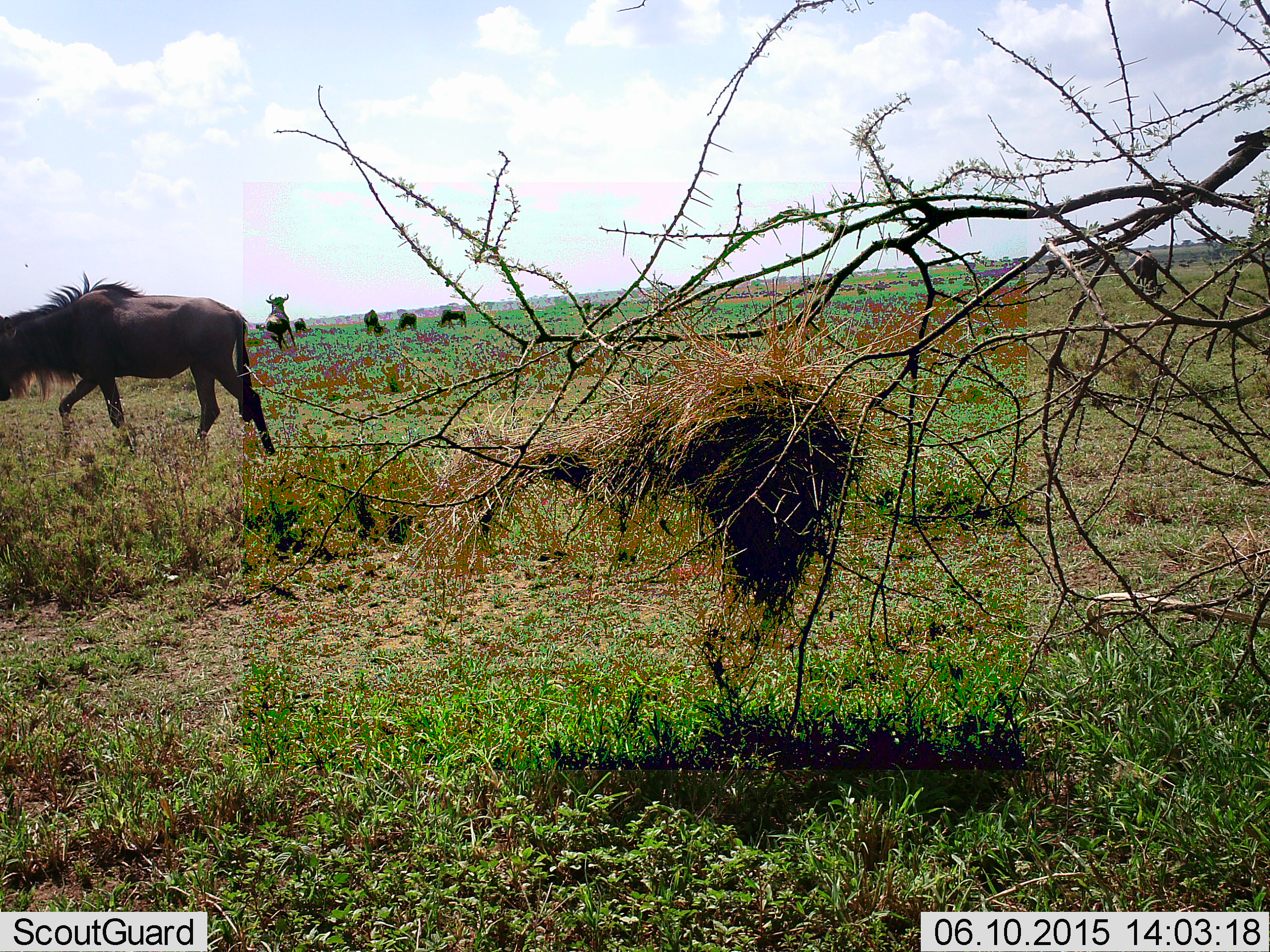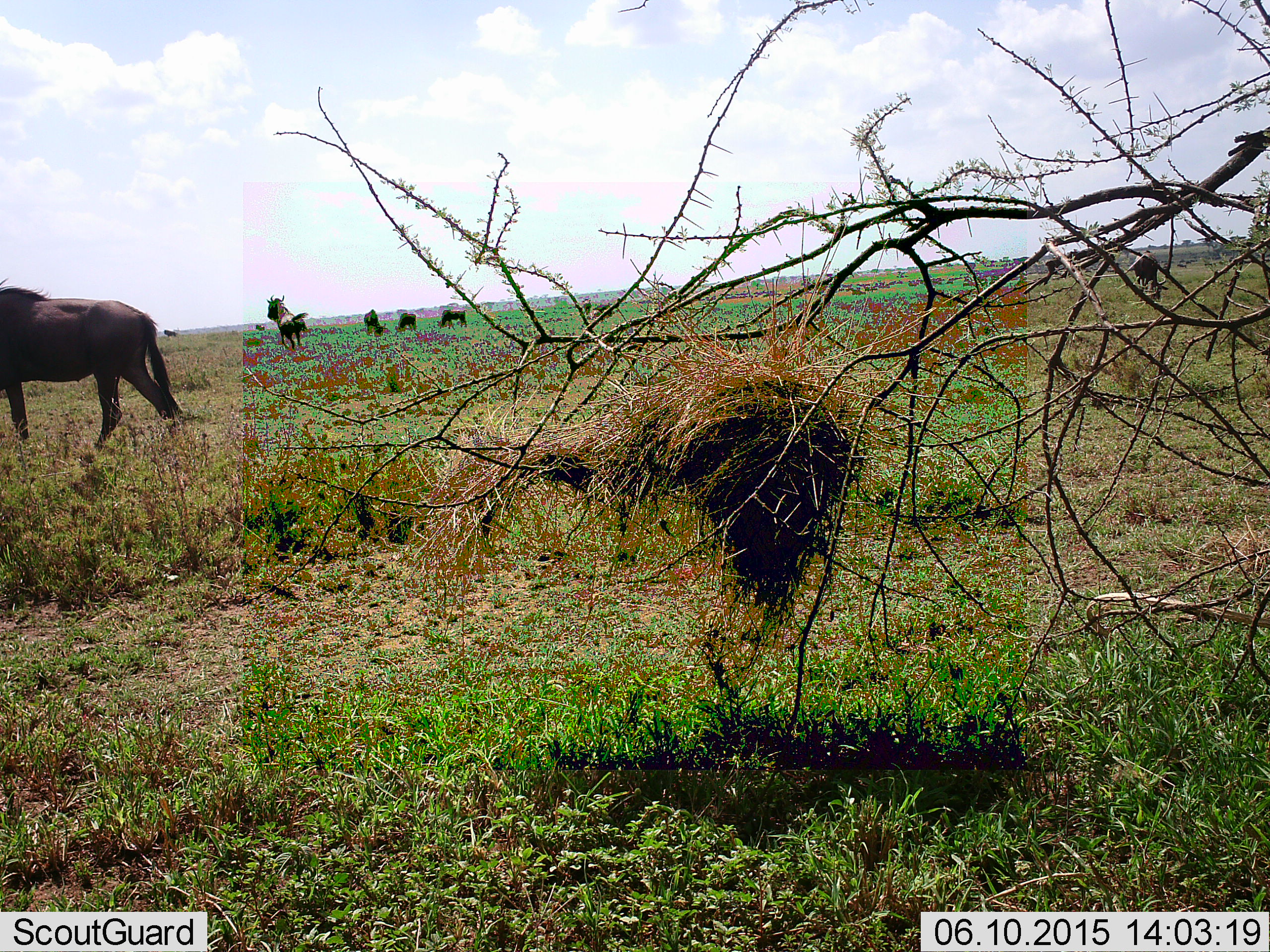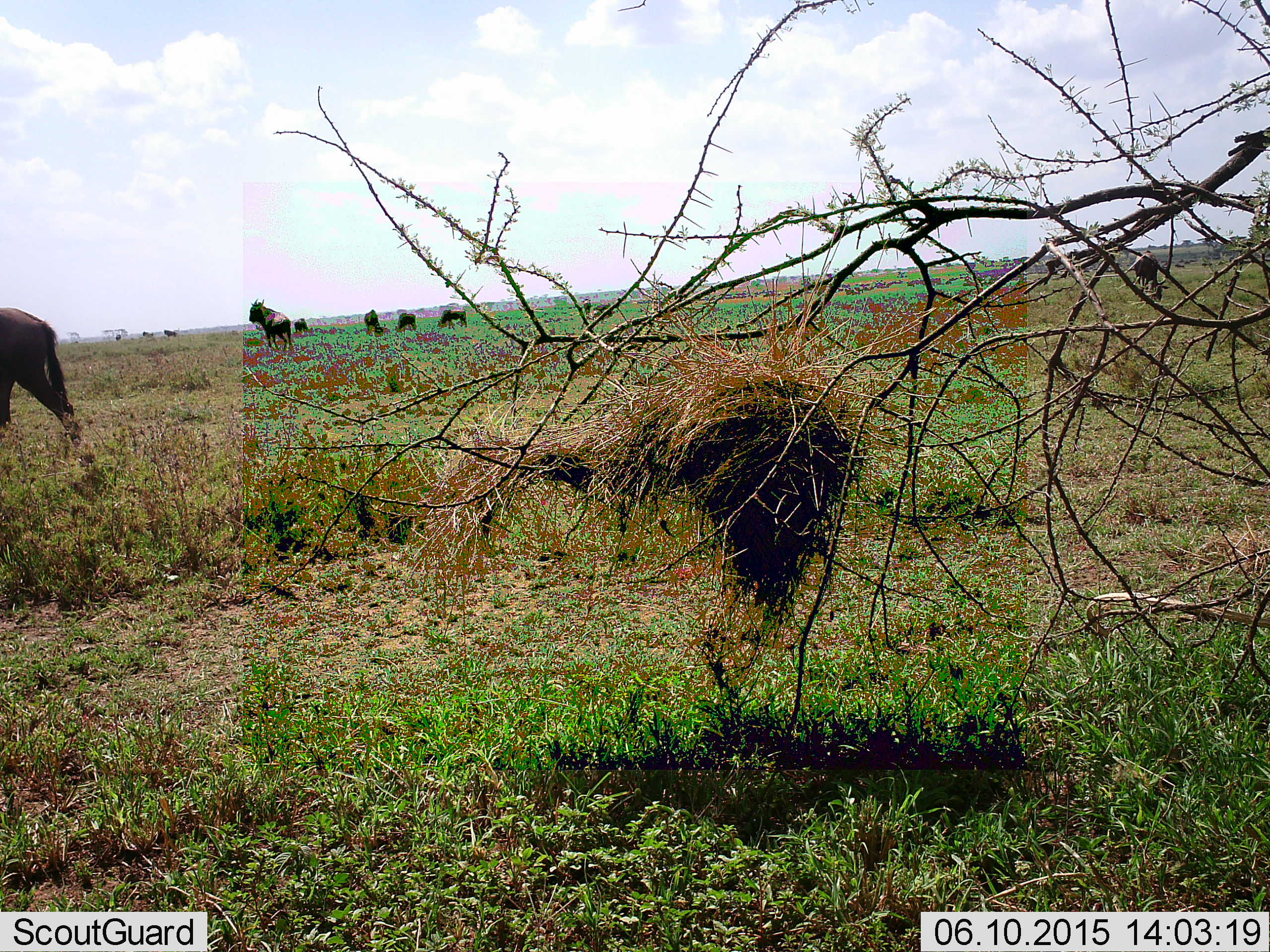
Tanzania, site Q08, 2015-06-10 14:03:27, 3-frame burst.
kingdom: Animalia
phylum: Chordata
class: Mammalia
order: Artiodactyla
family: Bovidae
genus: Connochaetes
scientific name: Connochaetes taurinus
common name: blue wildebeest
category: wildebeest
Wildebeest (blue wildebeest) (Connochaetes taurinus), count 8. Behavior (volunteer vote fractions): standing 80%, resting 0%, moving 80%, interacting 0%. Young present (vote fraction): 0%. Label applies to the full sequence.